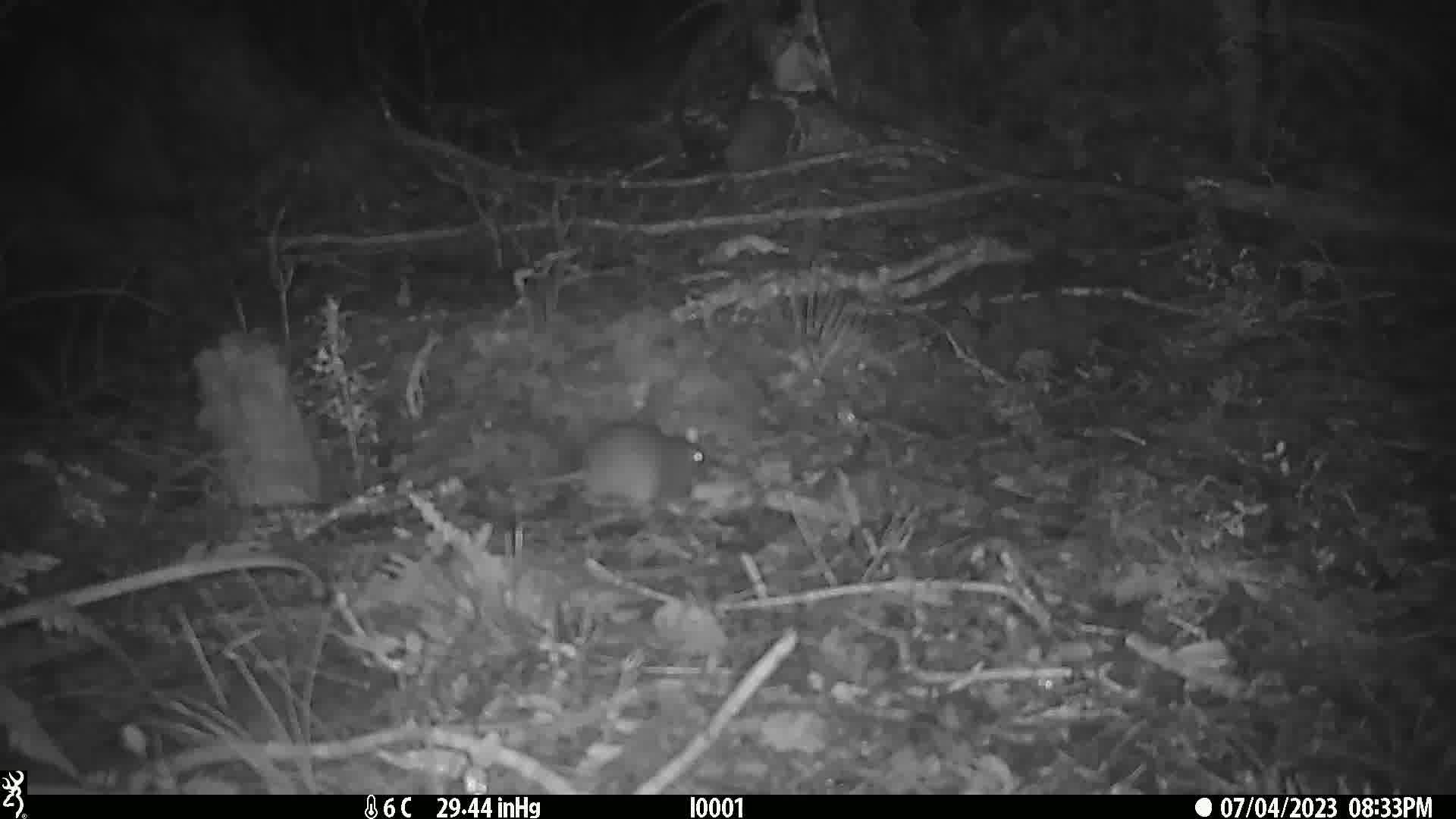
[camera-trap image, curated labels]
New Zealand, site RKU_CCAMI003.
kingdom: Animalia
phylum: Chordata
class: Mammalia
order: Rodentia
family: Muridae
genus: Rattus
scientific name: Rattus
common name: rat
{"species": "rat (Rattus)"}